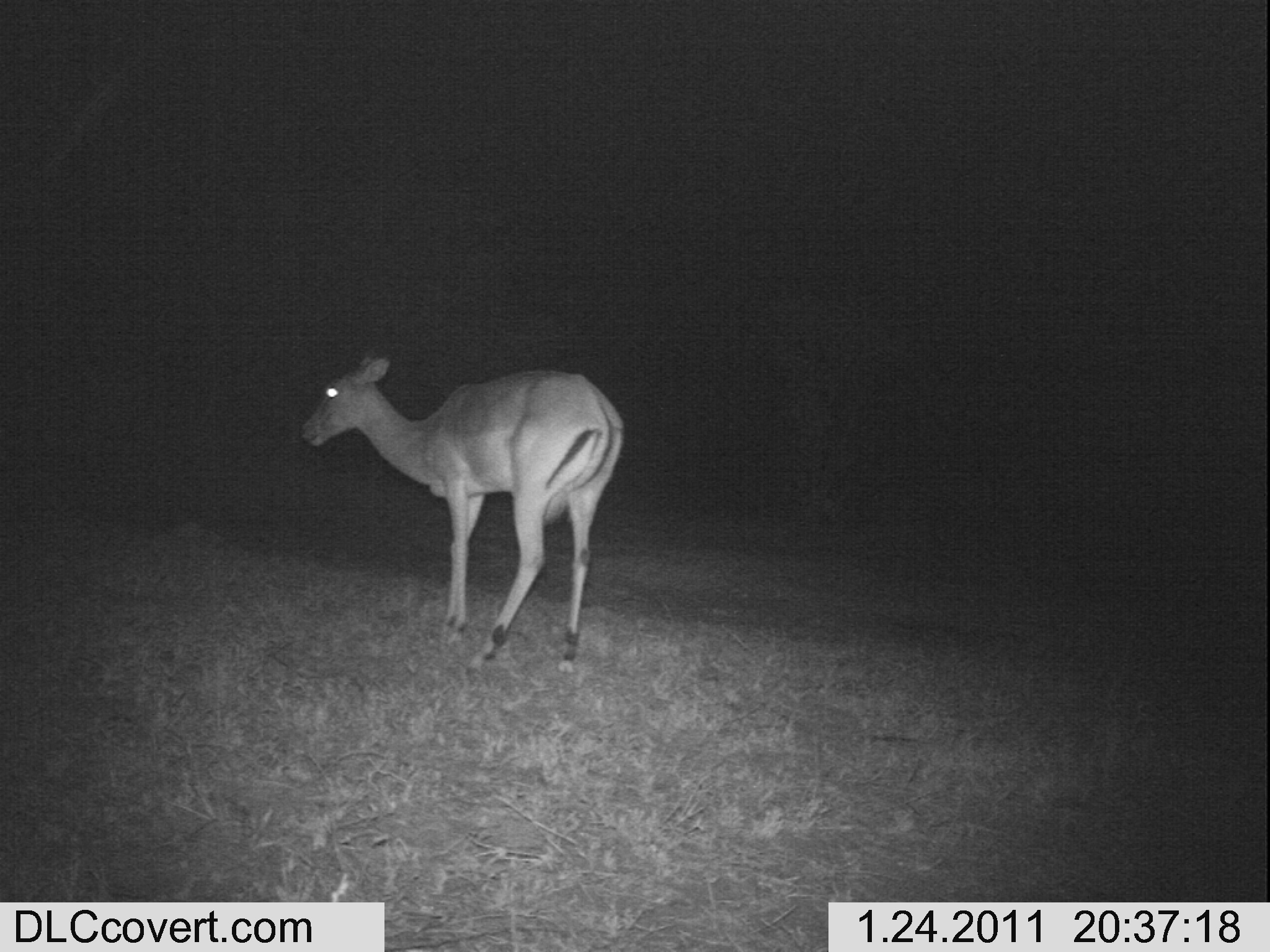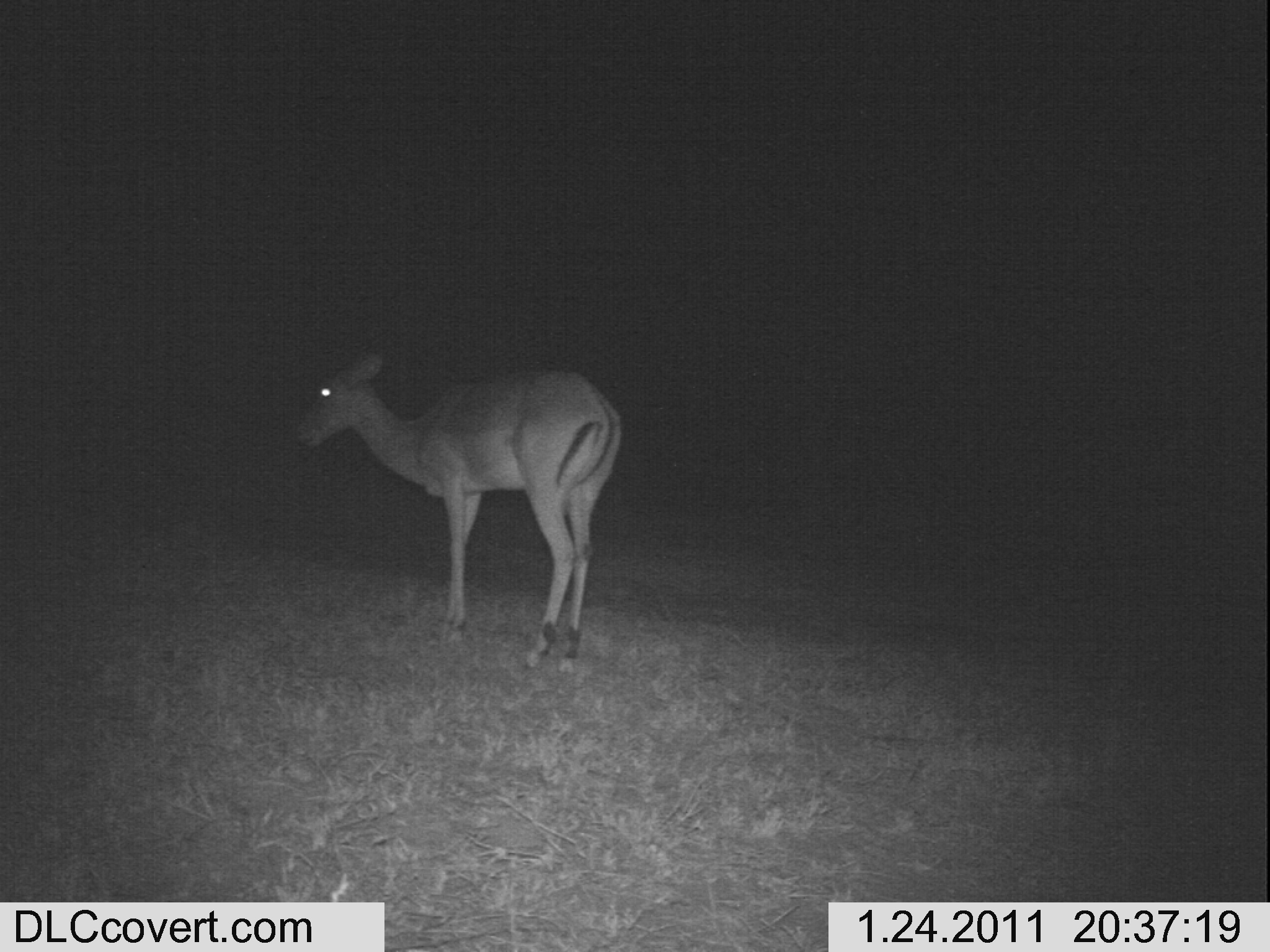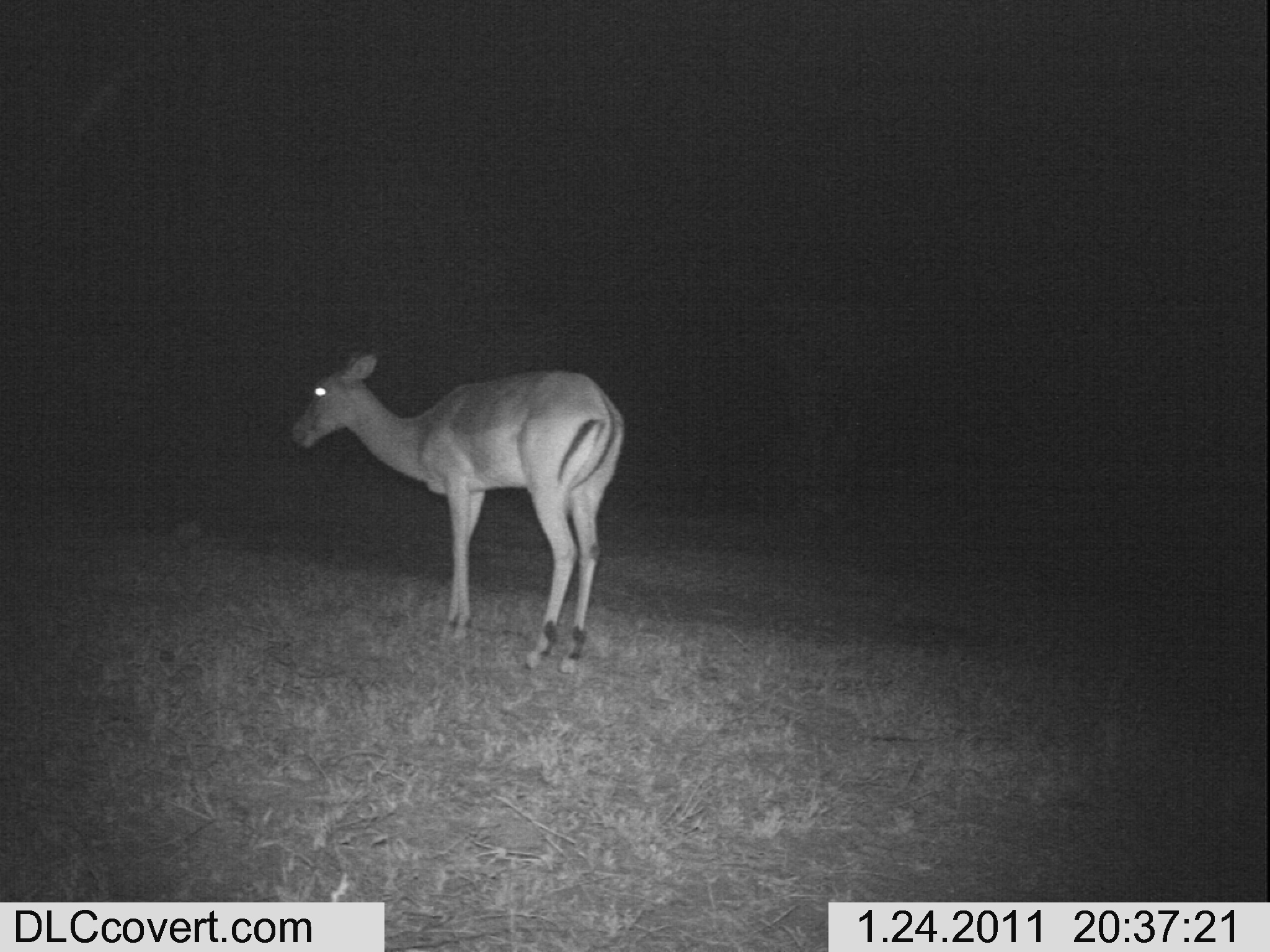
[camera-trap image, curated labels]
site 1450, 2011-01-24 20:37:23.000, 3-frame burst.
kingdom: Animalia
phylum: Chordata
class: Mammalia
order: Artiodactyla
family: Bovidae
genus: Aepyceros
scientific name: Aepyceros melampus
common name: impala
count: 1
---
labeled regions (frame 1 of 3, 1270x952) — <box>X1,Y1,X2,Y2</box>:
aepyceros melampus: <box>294,340,626,677</box>